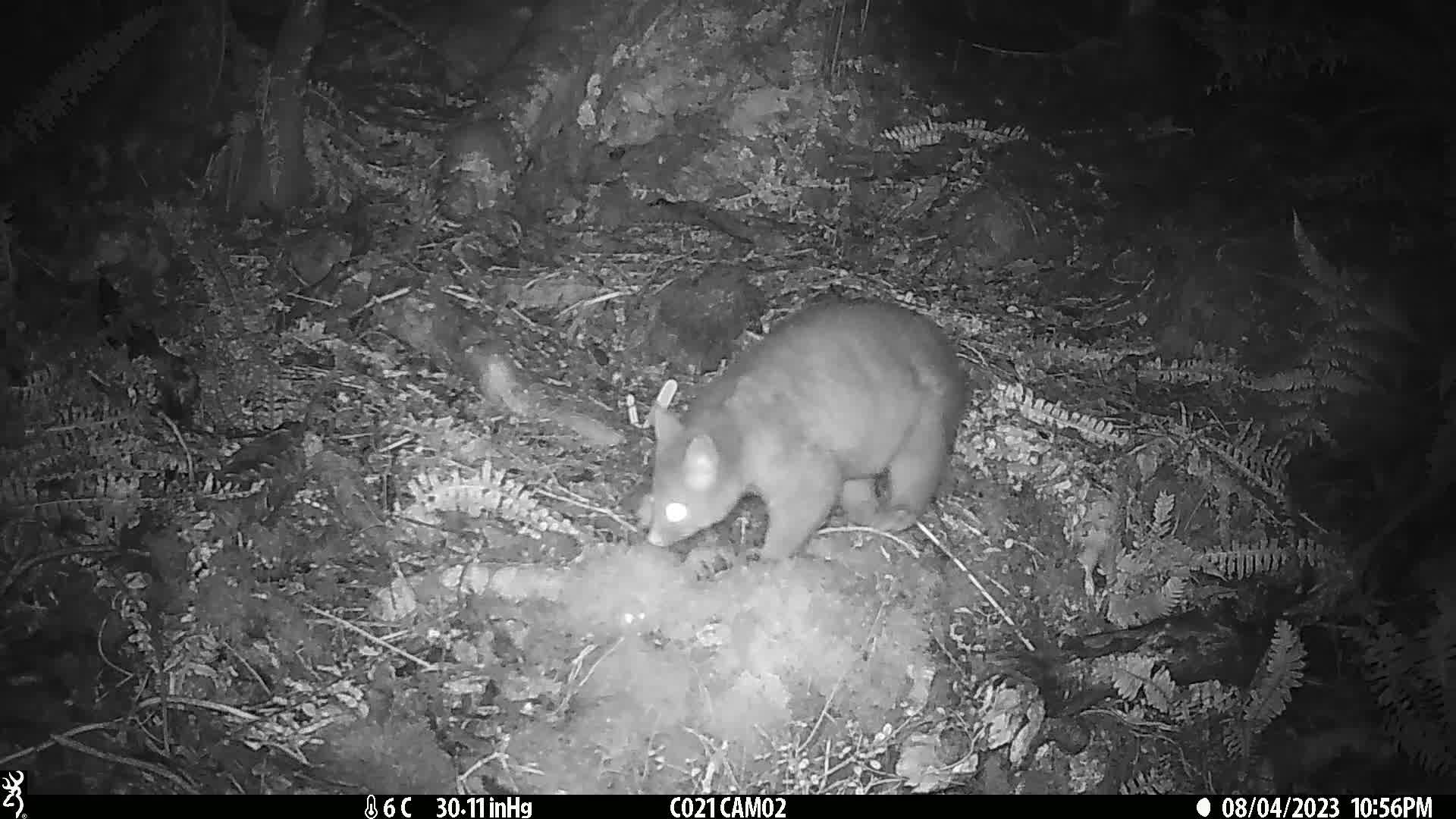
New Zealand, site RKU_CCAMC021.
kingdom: Animalia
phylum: Chordata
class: Mammalia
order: Diprotodontia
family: Phalangeridae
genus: Trichosurus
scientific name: Trichosurus vulpecula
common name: common brushtail possum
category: possum